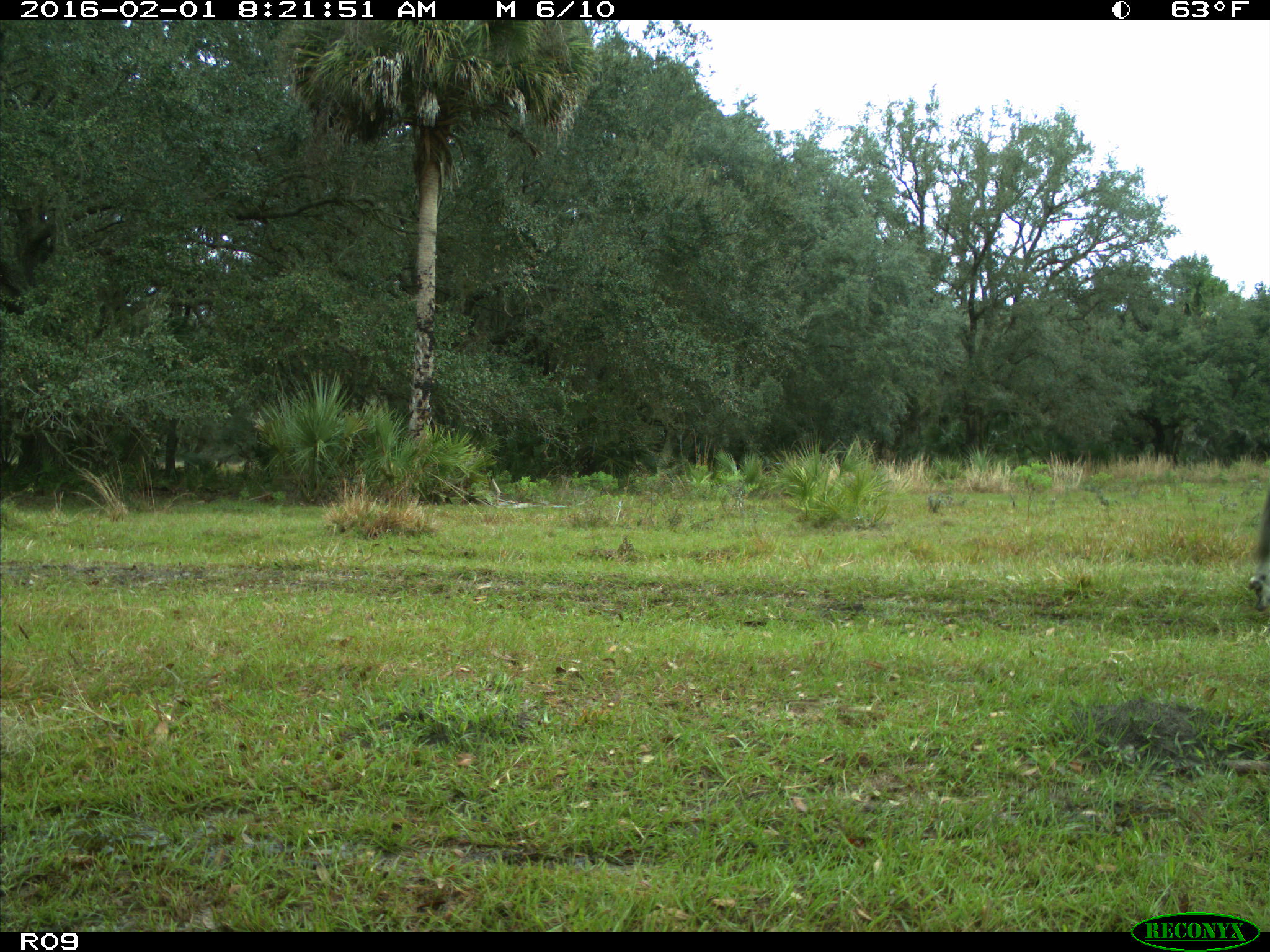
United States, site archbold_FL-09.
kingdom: Animalia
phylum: Chordata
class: Mammalia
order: Artiodactyla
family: Bovidae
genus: Bos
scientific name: Bos taurus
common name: domestic cow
Bos taurus (domestic cow).